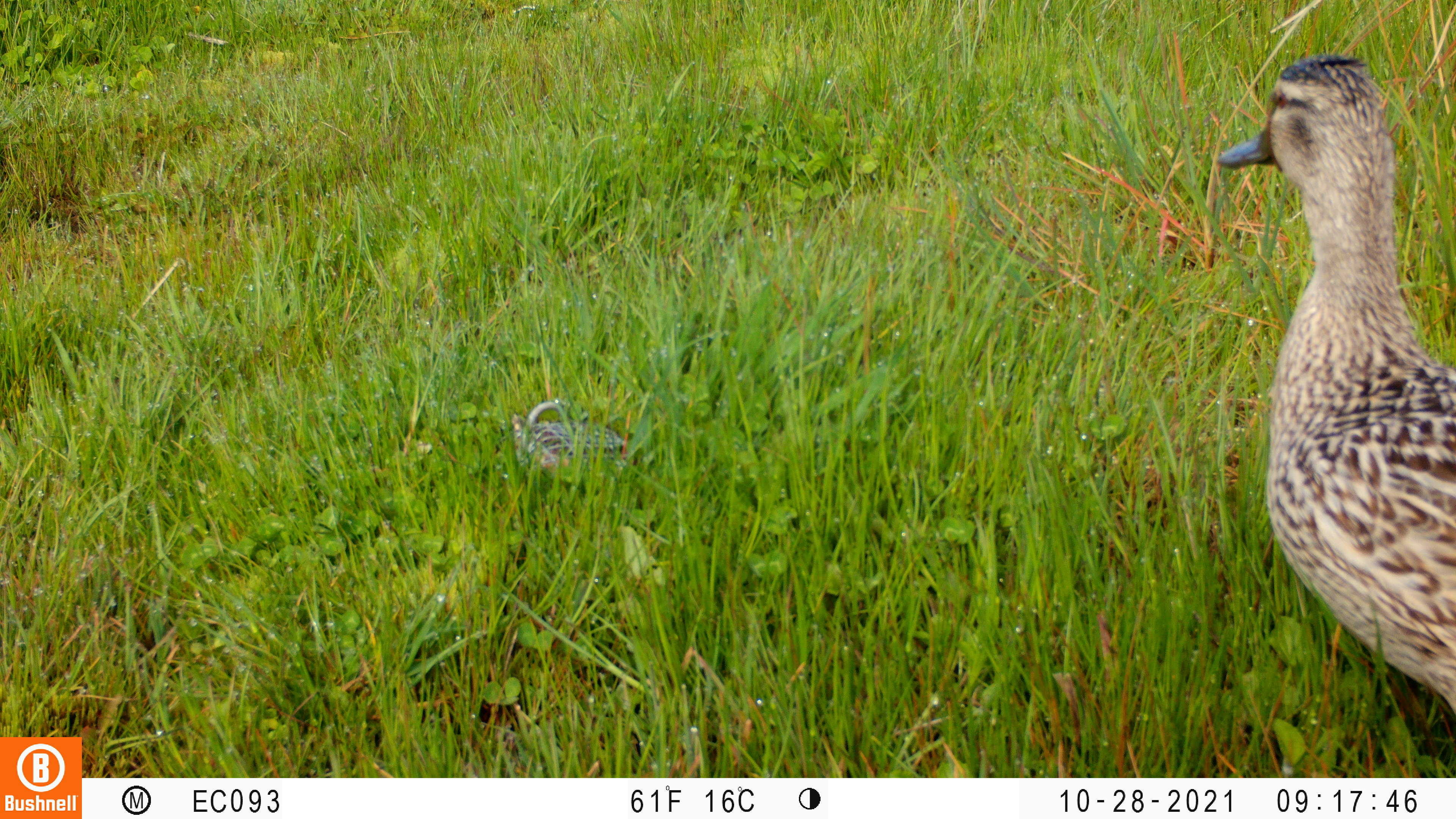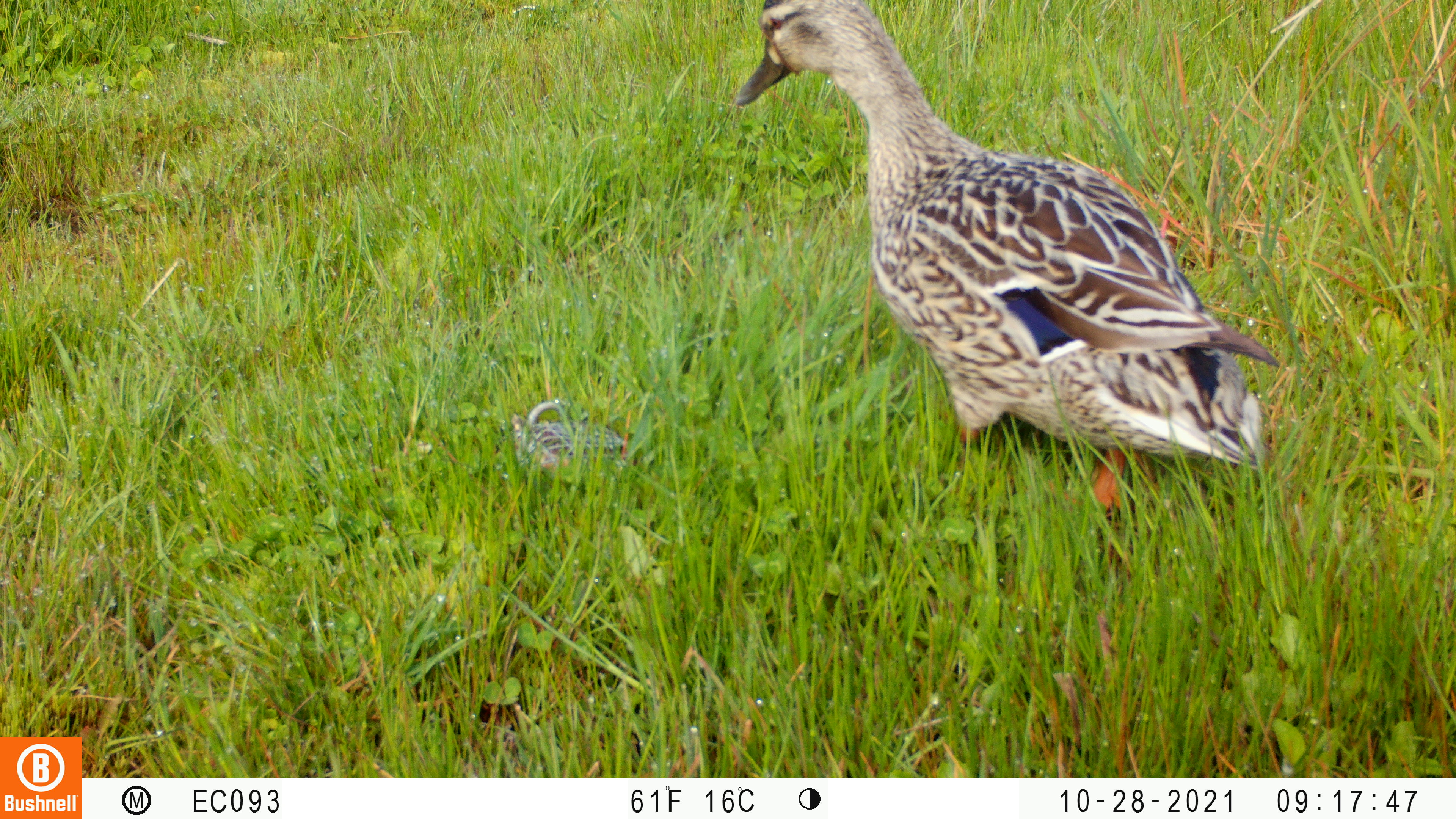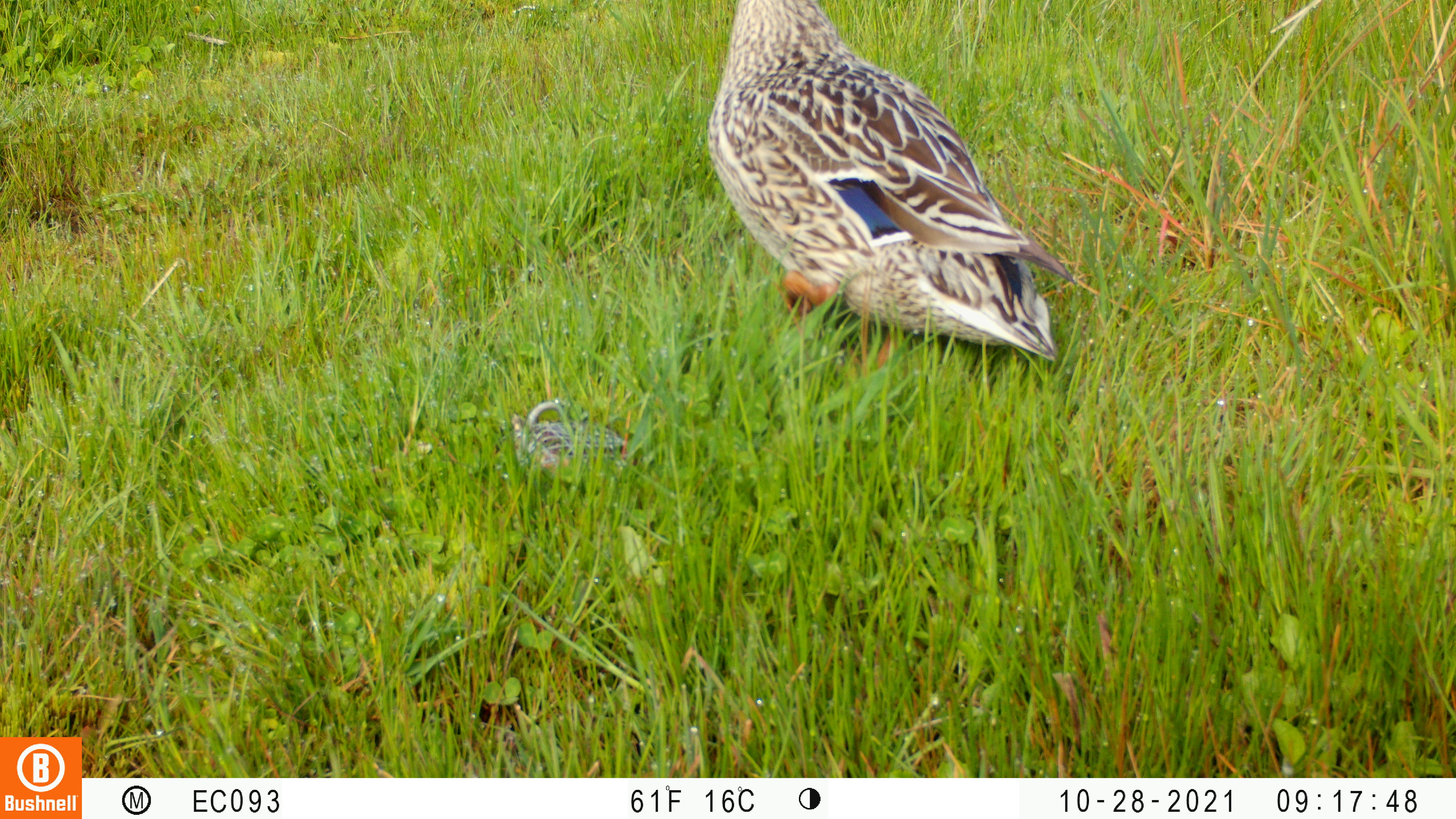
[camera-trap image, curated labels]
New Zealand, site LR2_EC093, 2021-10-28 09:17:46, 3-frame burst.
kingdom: Animalia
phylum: Chordata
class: Aves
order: Anseriformes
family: Anatidae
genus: Anas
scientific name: Anas platyrhynchos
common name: mallard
Mallard (Anas platyrhynchos).